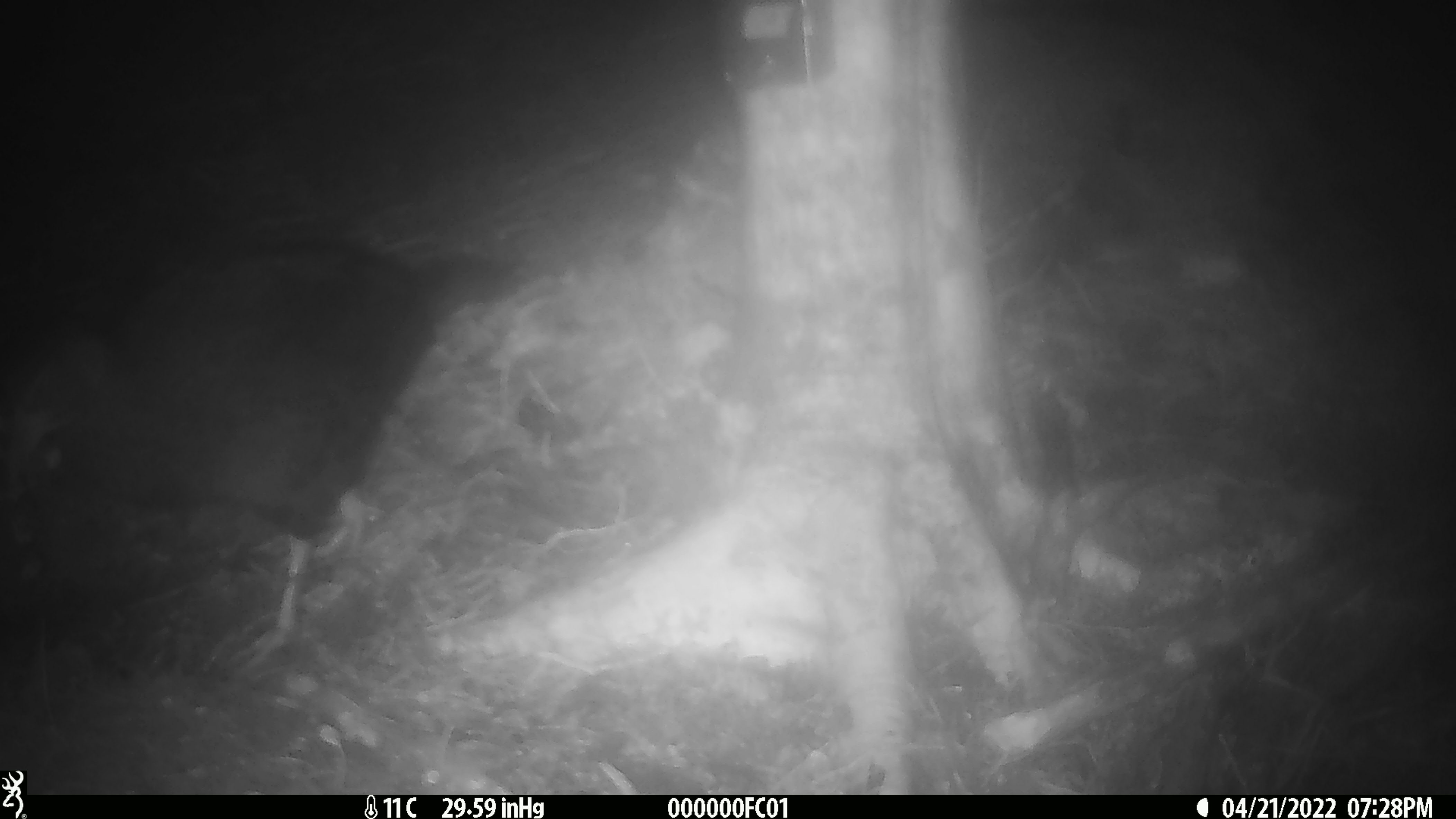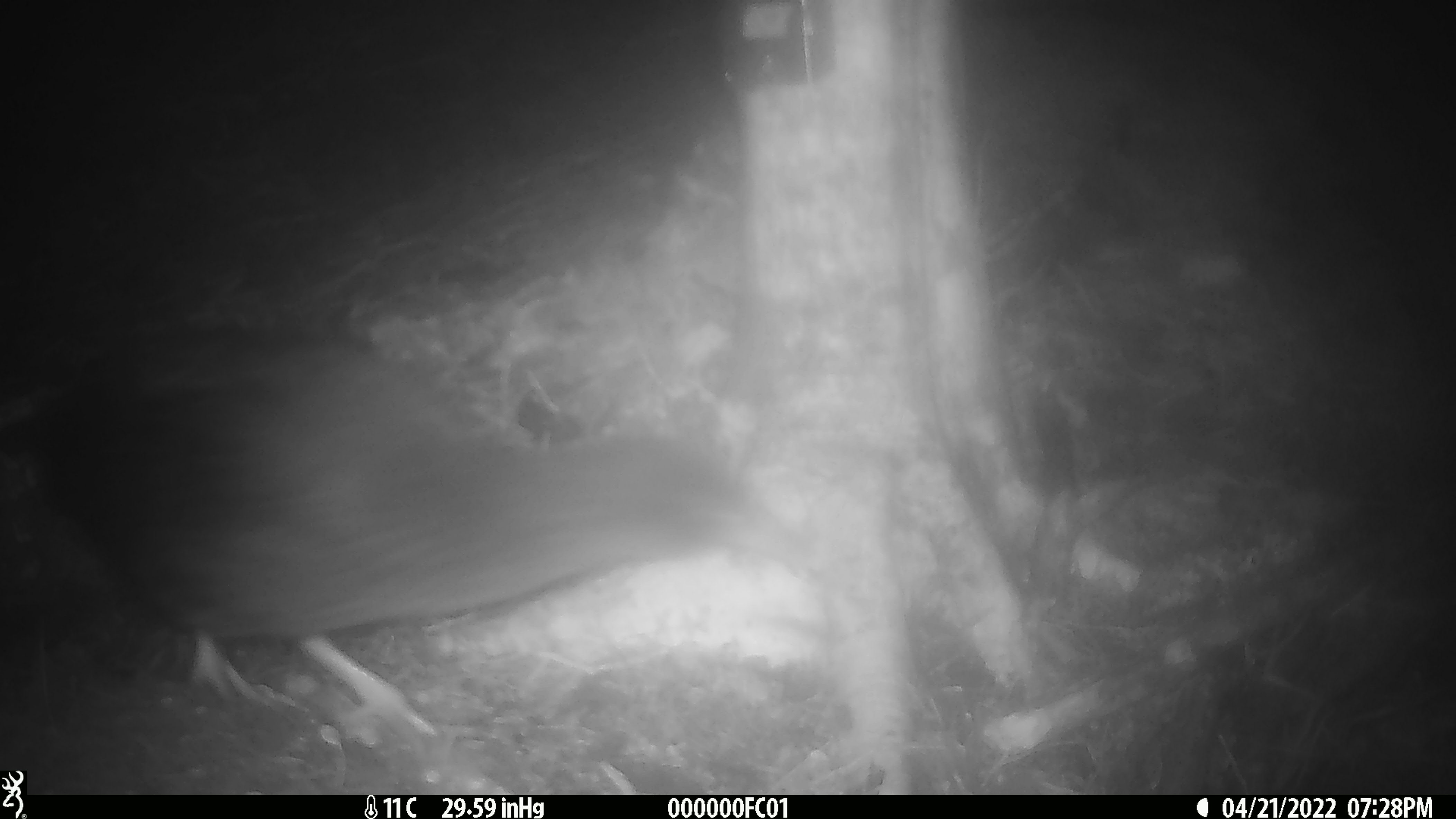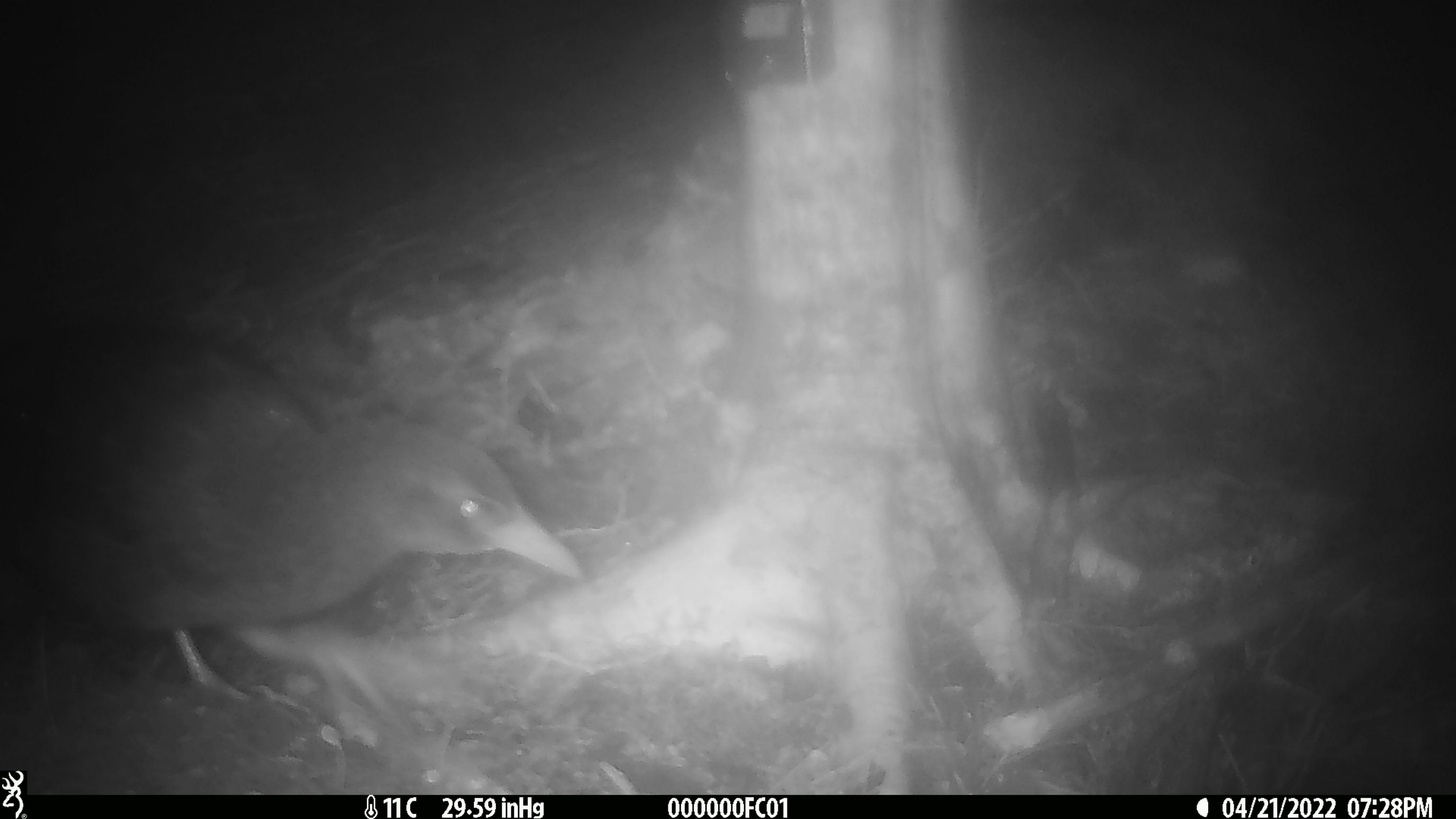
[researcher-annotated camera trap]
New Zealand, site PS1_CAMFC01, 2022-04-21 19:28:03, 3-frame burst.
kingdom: Animalia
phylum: Chordata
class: Aves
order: Gruiformes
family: Rallidae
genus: Gallirallus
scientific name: Gallirallus australis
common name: weka